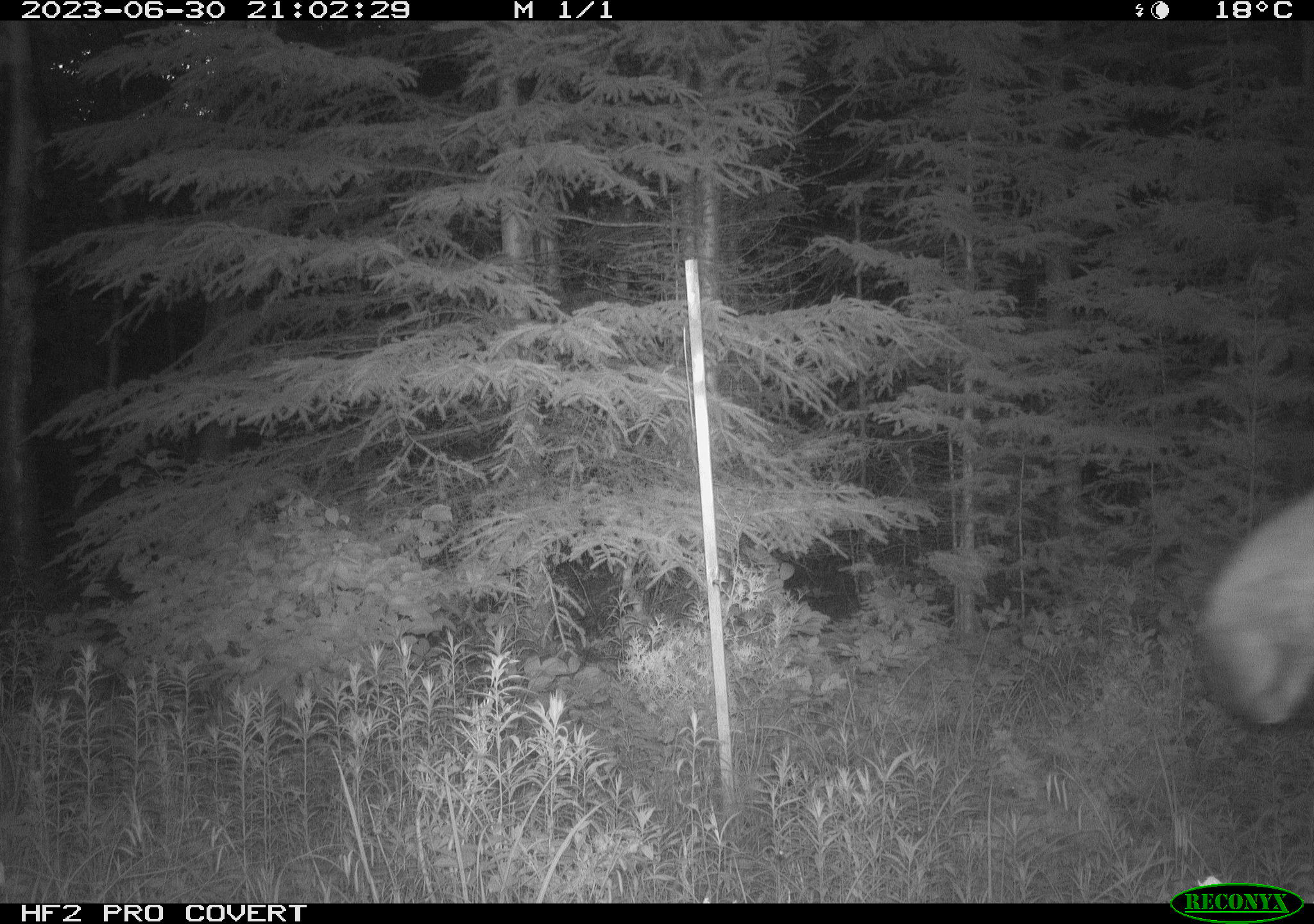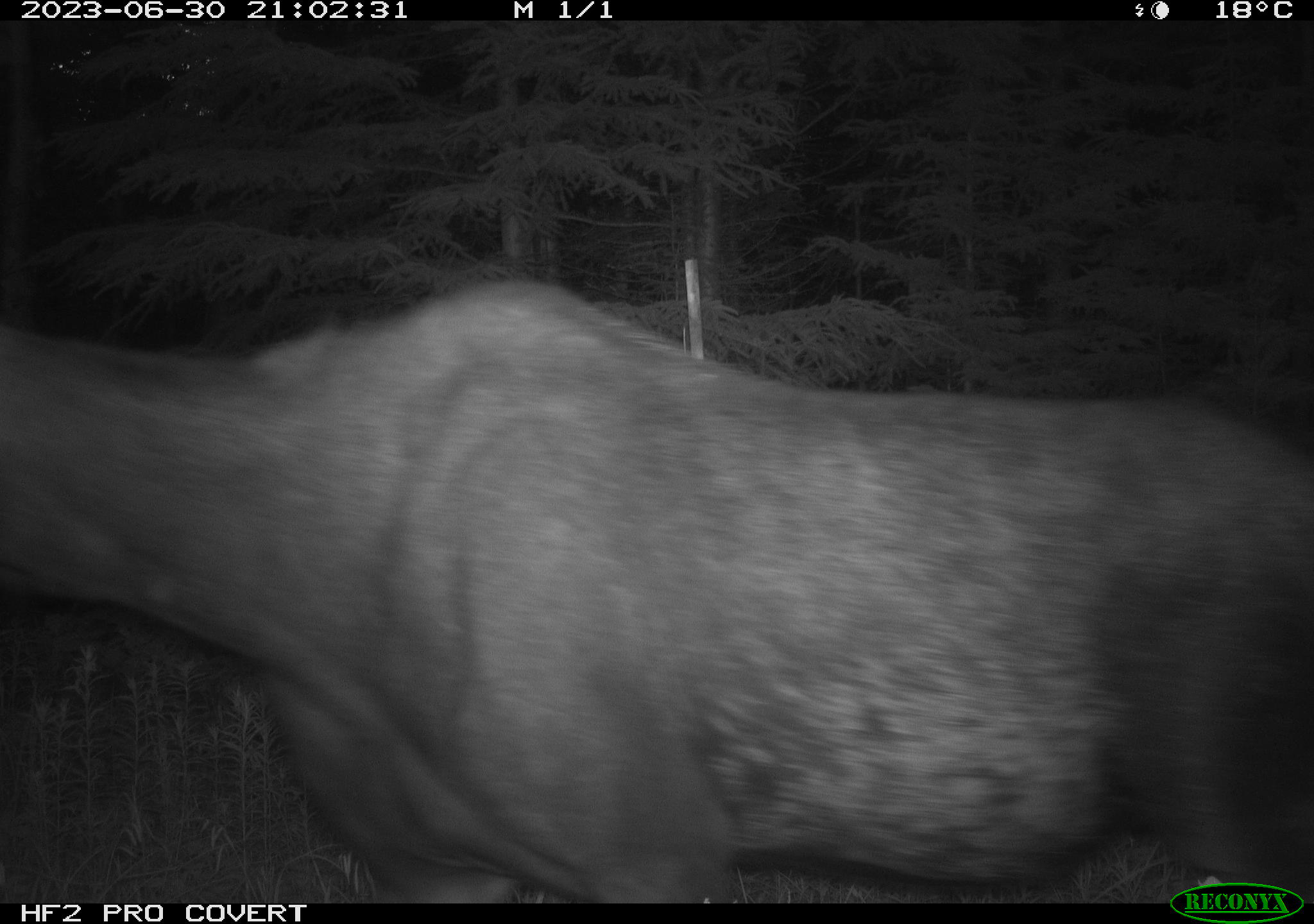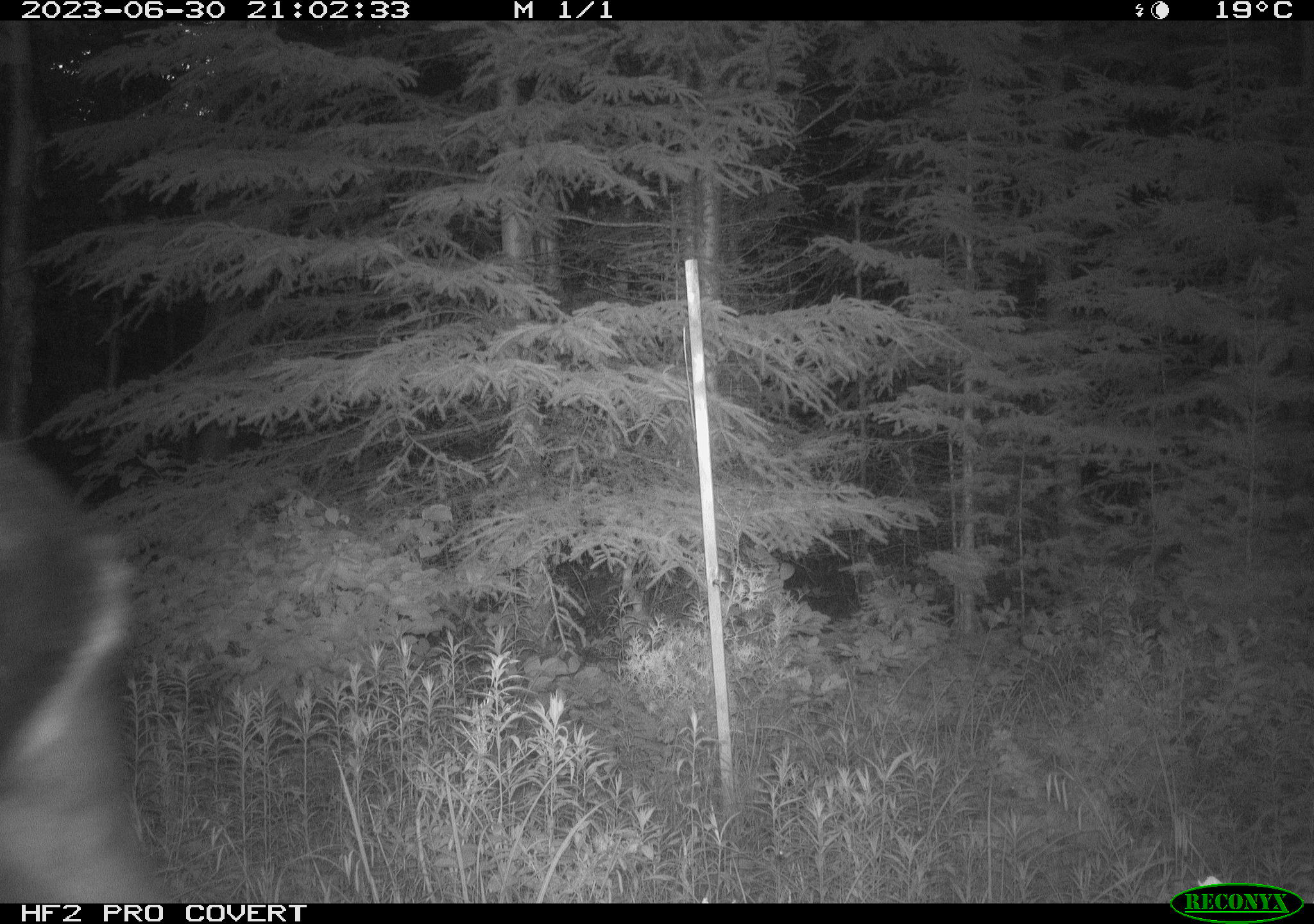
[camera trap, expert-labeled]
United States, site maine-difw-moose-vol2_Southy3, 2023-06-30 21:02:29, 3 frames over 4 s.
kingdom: Animalia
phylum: Chordata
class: Mammalia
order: Artiodactyla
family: Cervidae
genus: Alces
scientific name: Alces alces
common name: moose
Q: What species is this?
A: Moose (Alces alces).